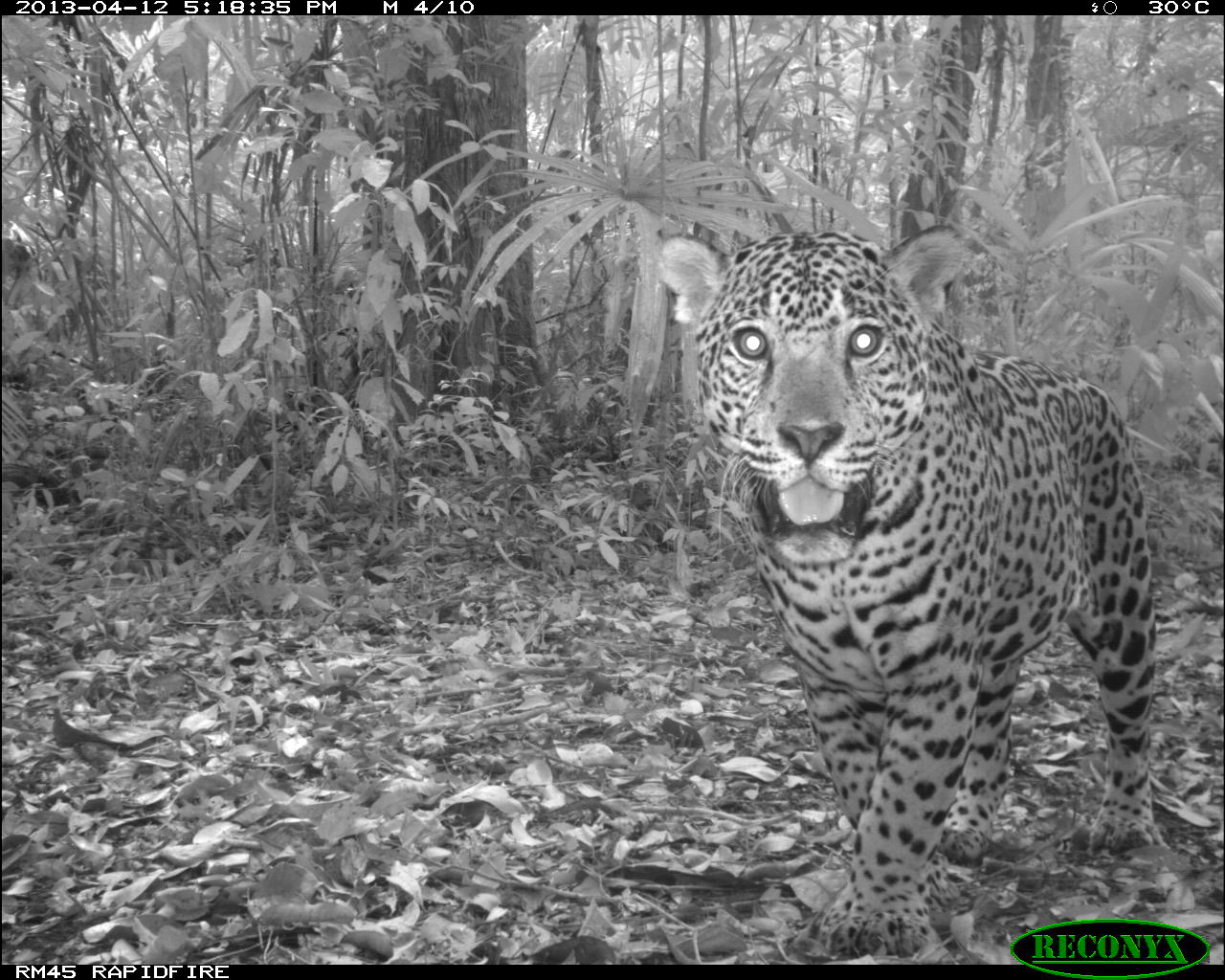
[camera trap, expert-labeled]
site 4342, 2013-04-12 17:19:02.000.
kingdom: Animalia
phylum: Chordata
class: Mammalia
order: Carnivora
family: Felidae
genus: Panthera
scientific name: Panthera onca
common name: jaguar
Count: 1.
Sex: male.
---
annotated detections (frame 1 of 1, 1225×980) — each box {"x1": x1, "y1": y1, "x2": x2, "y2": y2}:
panthera onca: {"x1": 658, "y1": 223, "x2": 1164, "y2": 957}